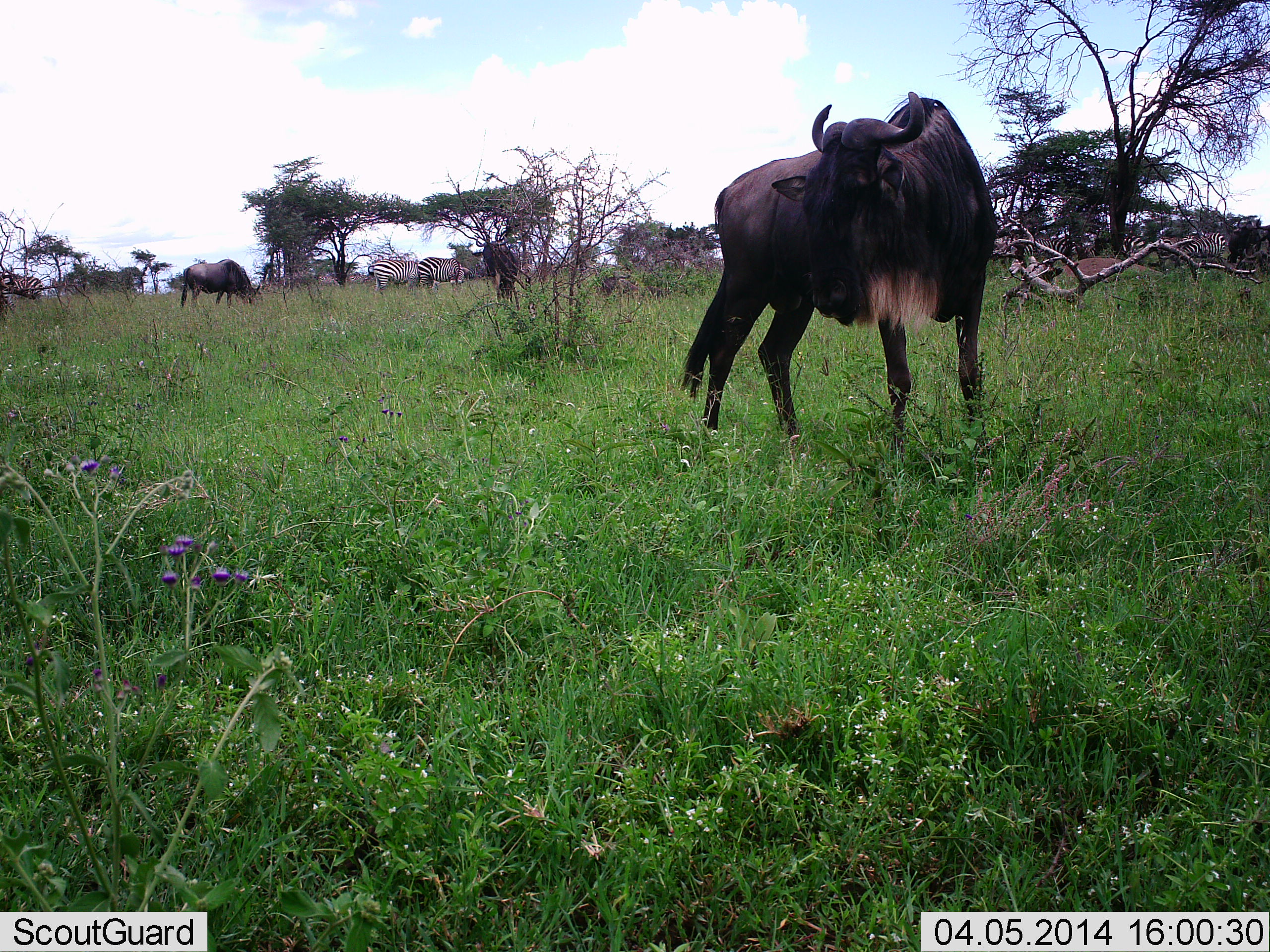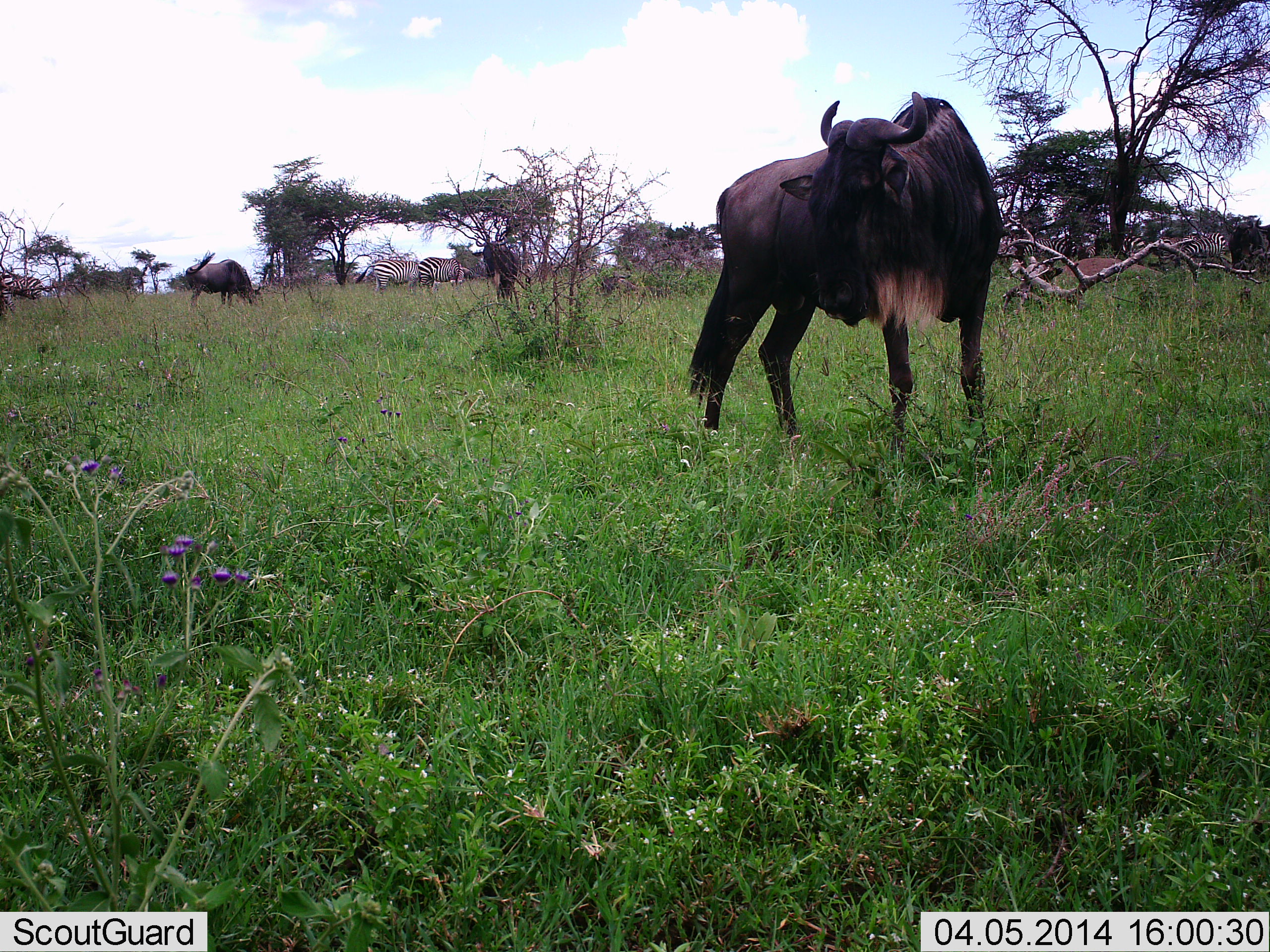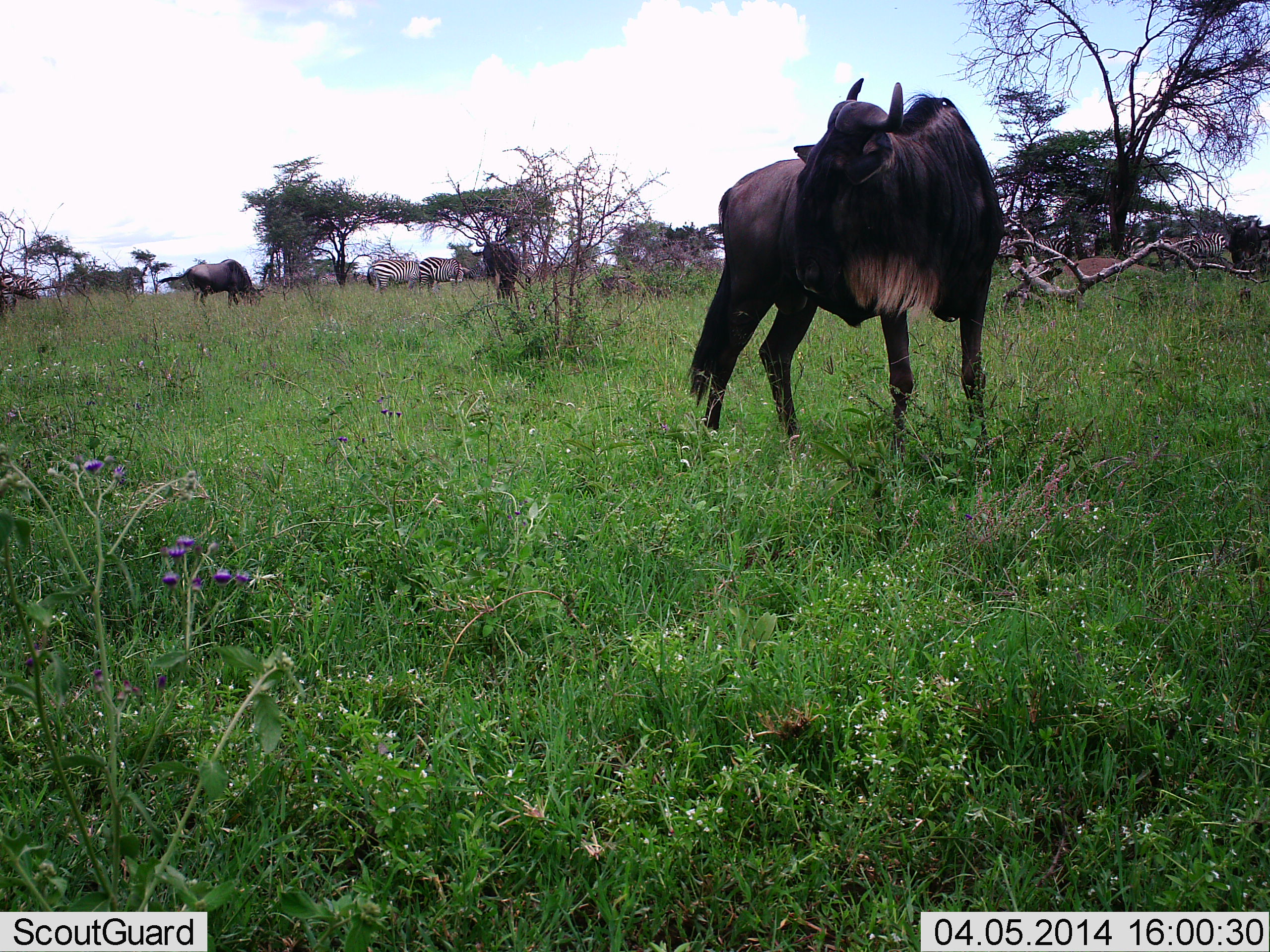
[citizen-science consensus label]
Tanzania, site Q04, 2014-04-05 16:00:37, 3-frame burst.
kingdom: Animalia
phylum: Chordata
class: Mammalia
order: Artiodactyla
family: Bovidae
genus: Connochaetes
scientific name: Connochaetes taurinus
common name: blue wildebeest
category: wildebeest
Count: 3.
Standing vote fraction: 92%.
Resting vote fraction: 8%.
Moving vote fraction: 8%.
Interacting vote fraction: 8%.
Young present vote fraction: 0%.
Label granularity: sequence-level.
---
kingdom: Animalia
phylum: Chordata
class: Mammalia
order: Perissodactyla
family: Equidae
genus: Equus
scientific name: Equus quagga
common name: plains zebra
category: zebra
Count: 4.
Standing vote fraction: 70%.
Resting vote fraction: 10%.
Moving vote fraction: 10%.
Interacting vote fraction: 10%.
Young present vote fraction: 0%.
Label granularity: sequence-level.